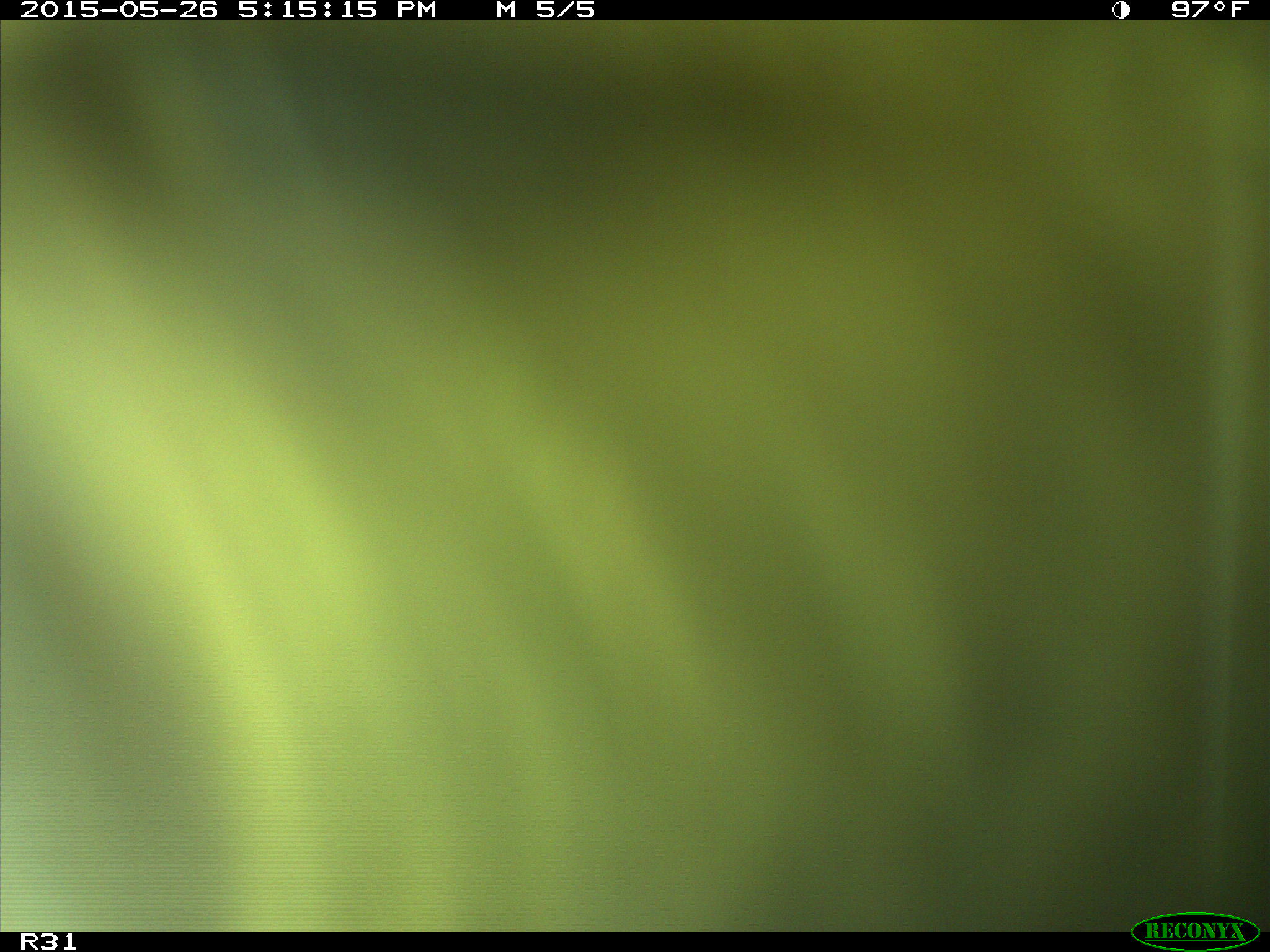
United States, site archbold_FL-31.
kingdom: Animalia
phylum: Chordata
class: Mammalia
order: Artiodactyla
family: Bovidae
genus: Bos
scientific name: Bos taurus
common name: domestic cow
Bos taurus (domestic cow).